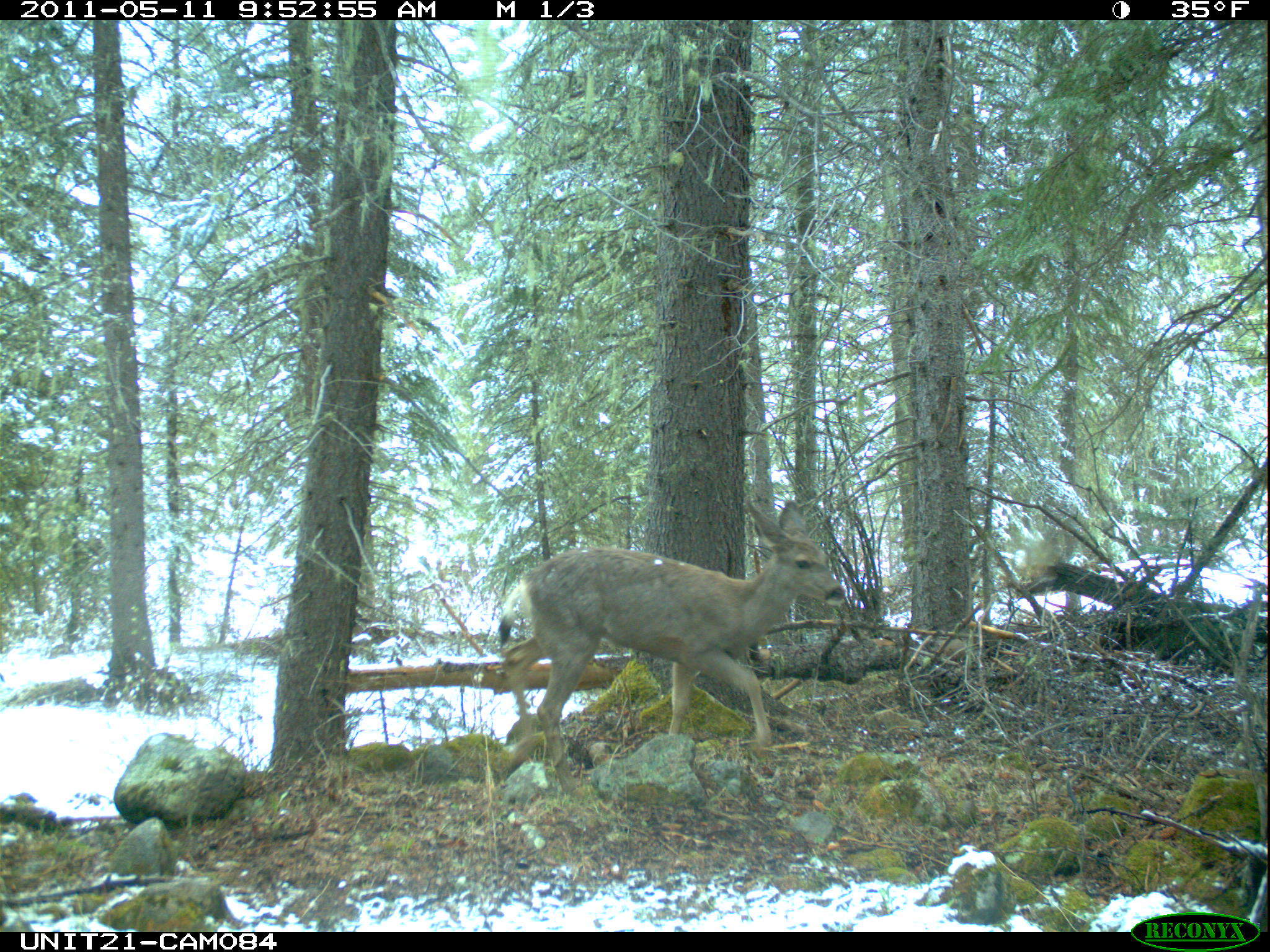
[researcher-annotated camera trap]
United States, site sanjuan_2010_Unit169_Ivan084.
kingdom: Animalia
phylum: Chordata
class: Mammalia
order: Artiodactyla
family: Cervidae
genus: Odocoileus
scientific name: Odocoileus hemionus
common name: mule deer